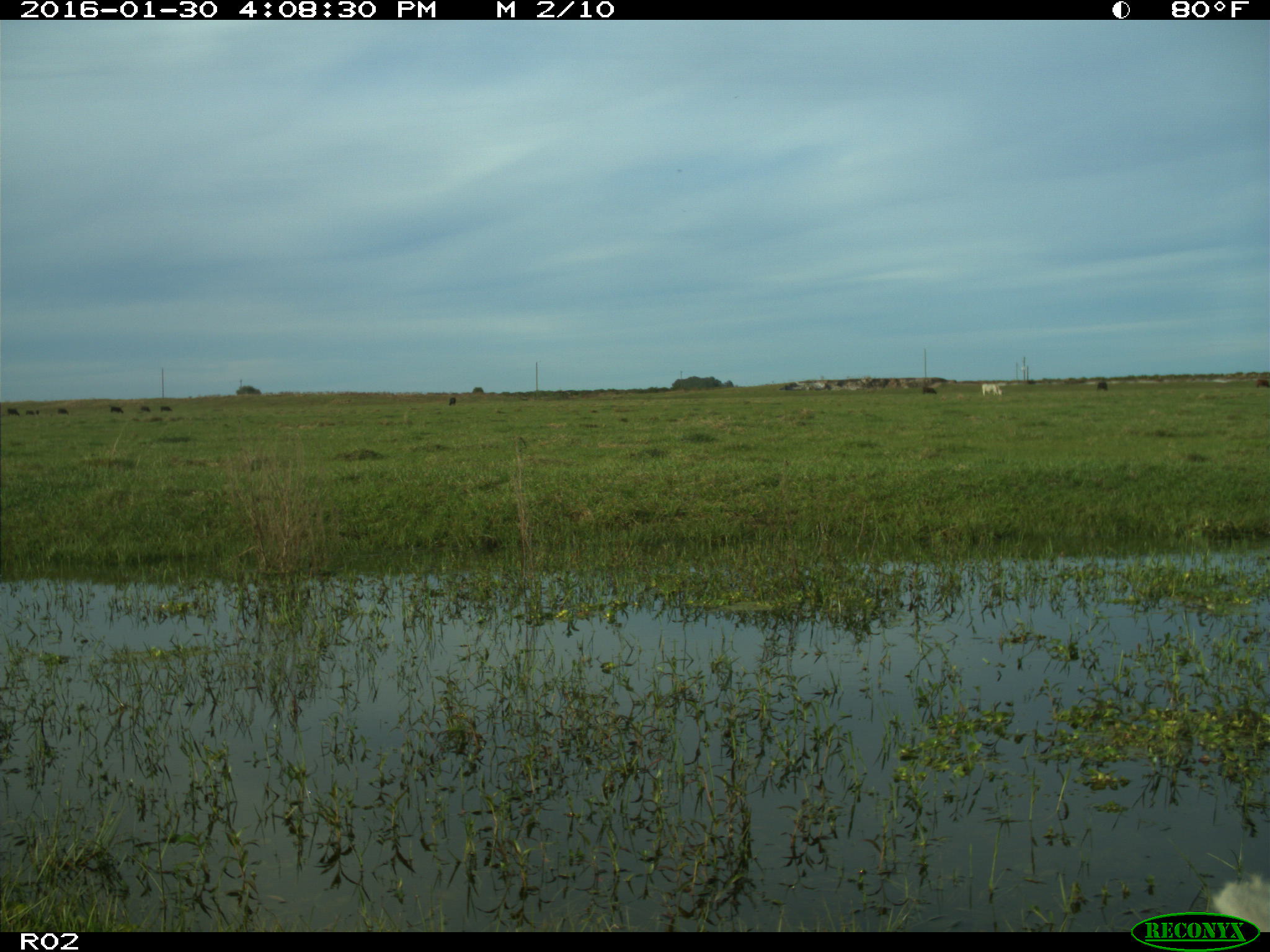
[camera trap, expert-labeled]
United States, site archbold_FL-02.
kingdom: Animalia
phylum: Chordata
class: Mammalia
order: Artiodactyla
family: Bovidae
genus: Bos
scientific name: Bos taurus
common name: domestic cow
Bos taurus (domestic cow).